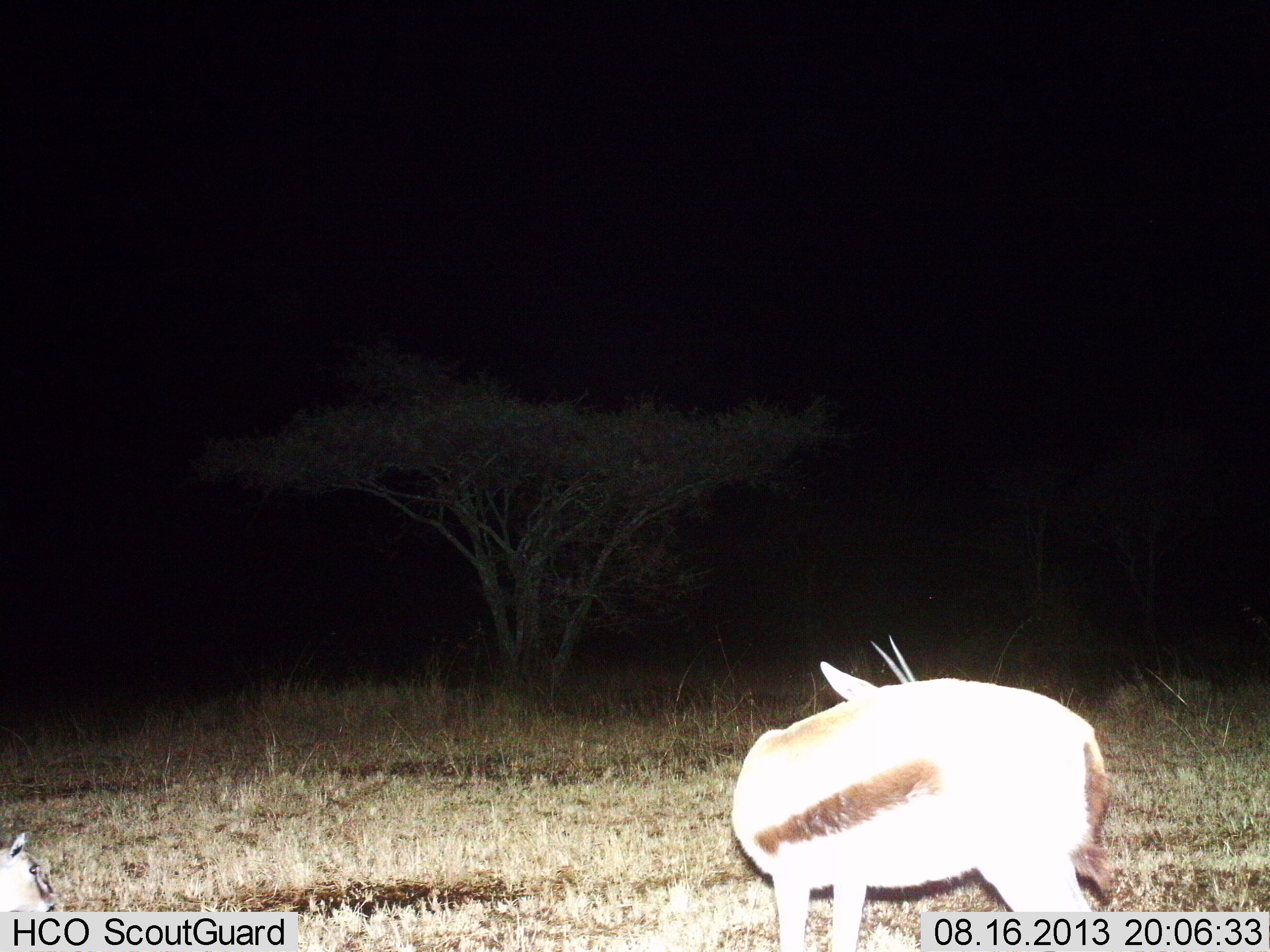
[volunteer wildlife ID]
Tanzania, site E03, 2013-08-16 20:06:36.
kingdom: Animalia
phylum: Chordata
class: Mammalia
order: Artiodactyla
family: Bovidae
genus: Eudorcas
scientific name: Eudorcas thomsonii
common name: thomson's gazelle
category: gazellethomsons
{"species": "gazellethomsons (thomson's gazelle) (Eudorcas thomsonii)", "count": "1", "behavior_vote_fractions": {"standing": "96%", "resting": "19%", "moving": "4%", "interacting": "4%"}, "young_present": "4%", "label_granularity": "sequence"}